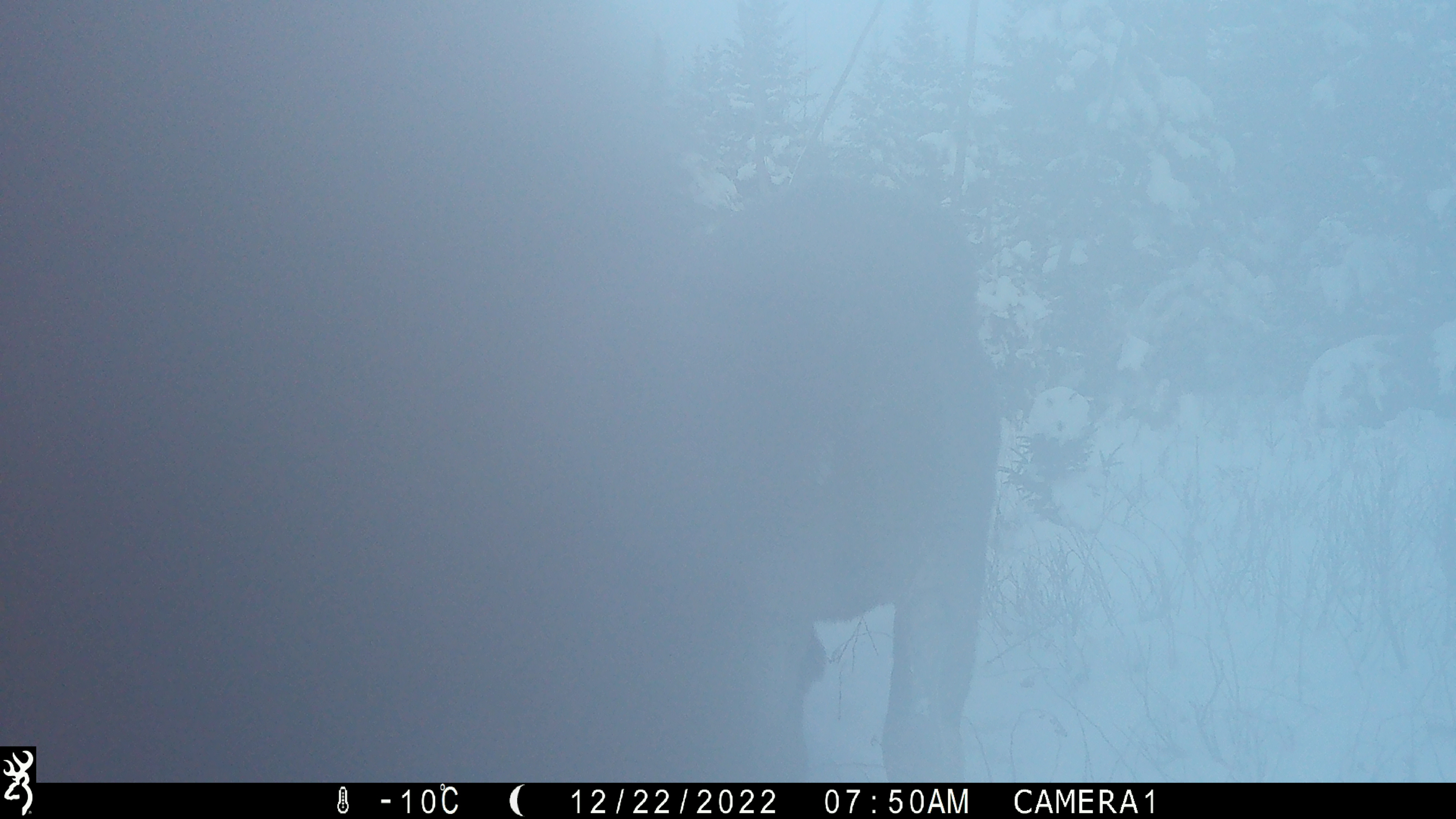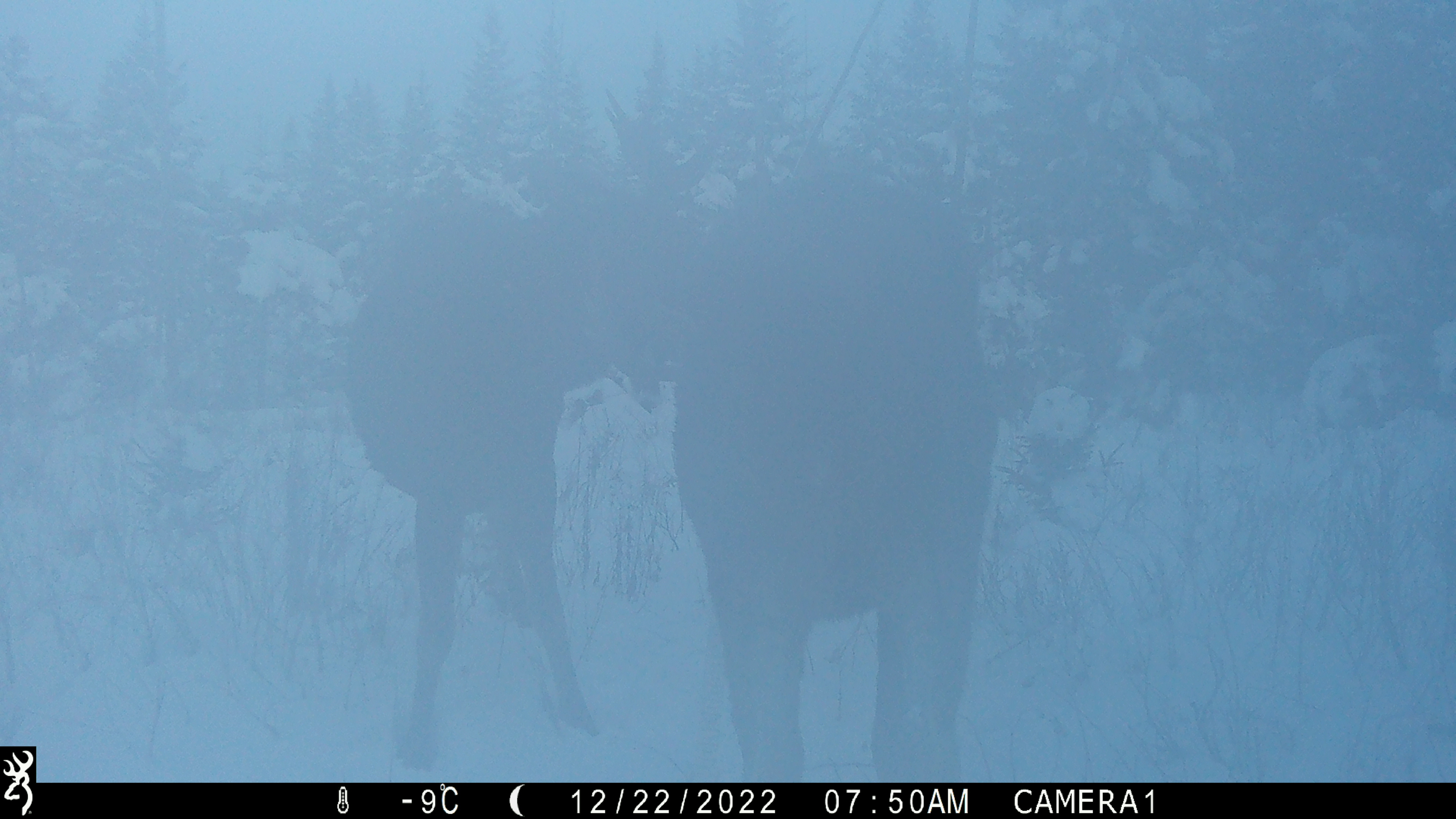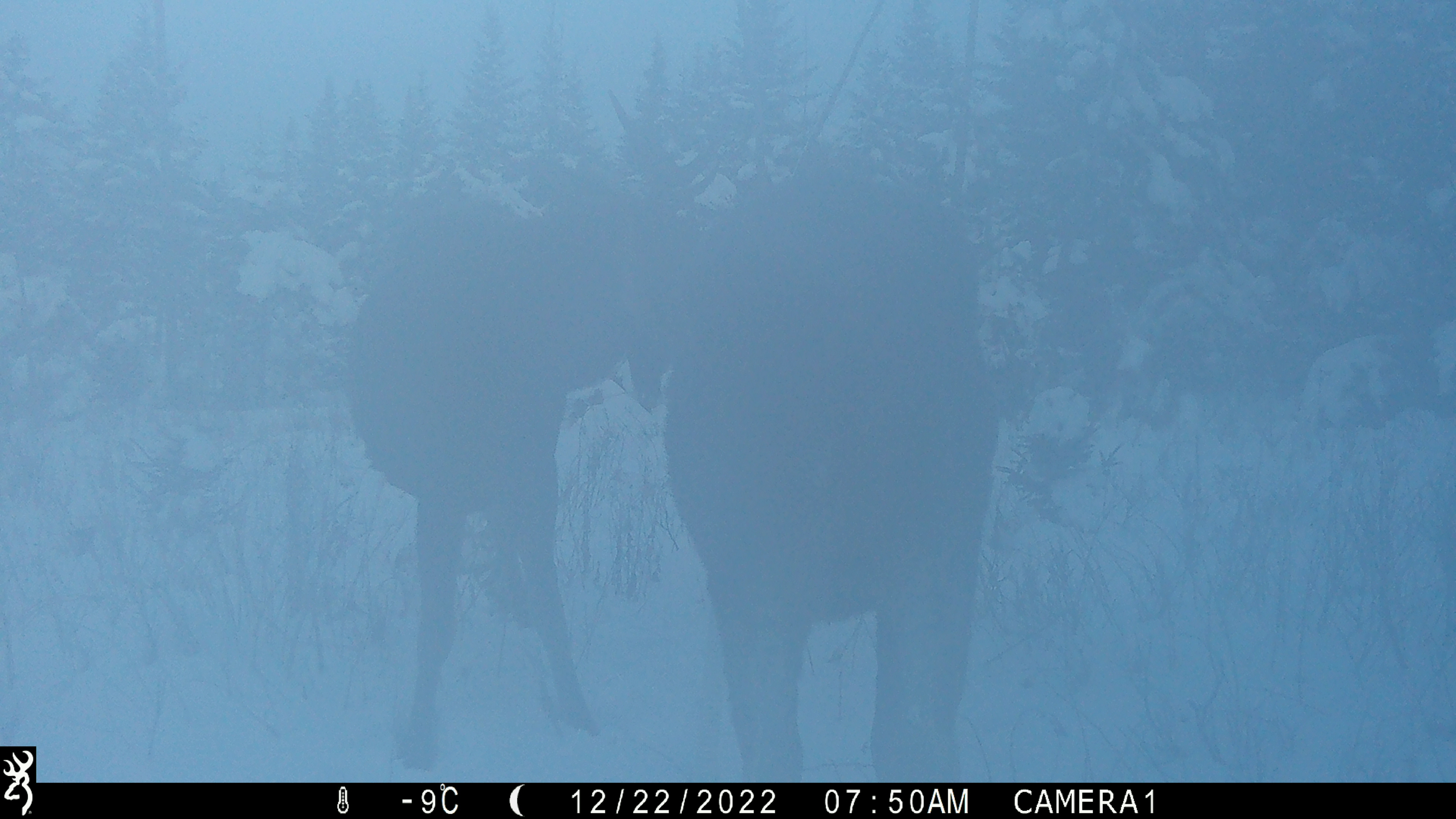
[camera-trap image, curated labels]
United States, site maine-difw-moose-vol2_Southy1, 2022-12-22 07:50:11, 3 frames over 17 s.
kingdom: Animalia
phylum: Chordata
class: Mammalia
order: Artiodactyla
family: Cervidae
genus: Alces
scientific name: Alces alces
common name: moose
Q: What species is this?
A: Moose (Alces alces).